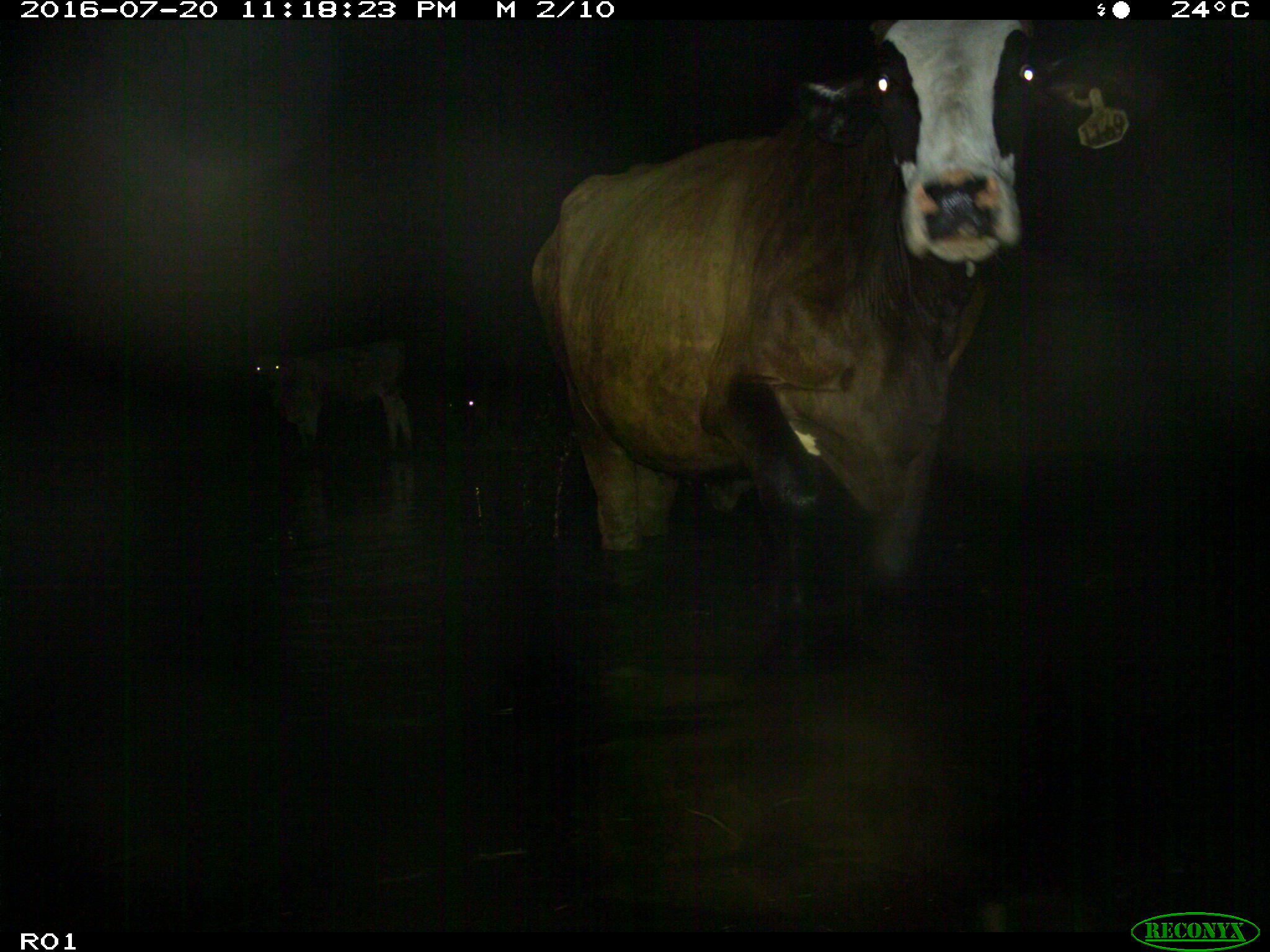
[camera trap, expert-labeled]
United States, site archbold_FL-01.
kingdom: Animalia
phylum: Chordata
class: Mammalia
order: Artiodactyla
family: Bovidae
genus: Bos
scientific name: Bos taurus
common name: domestic cow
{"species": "Bos taurus (domestic cow)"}